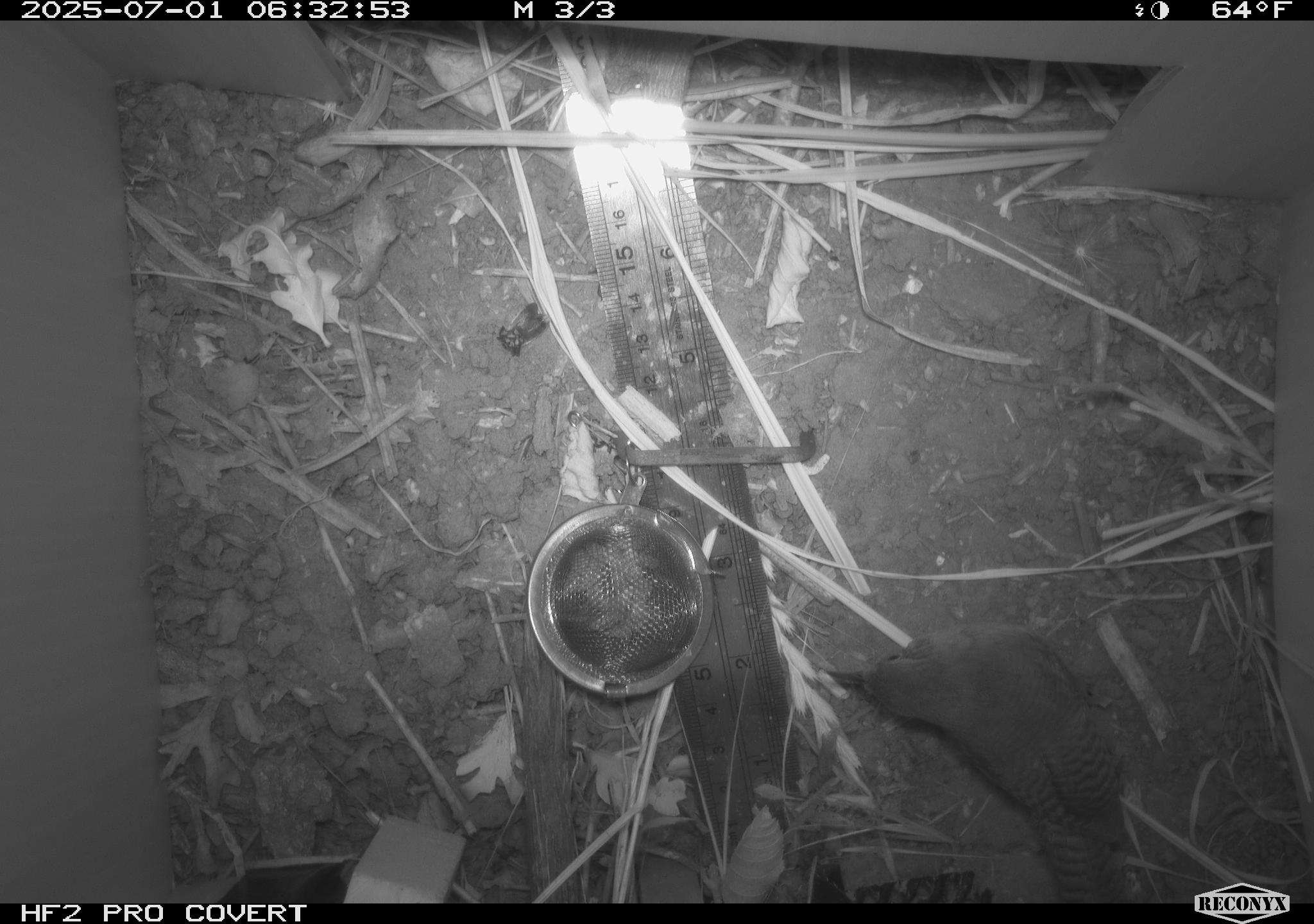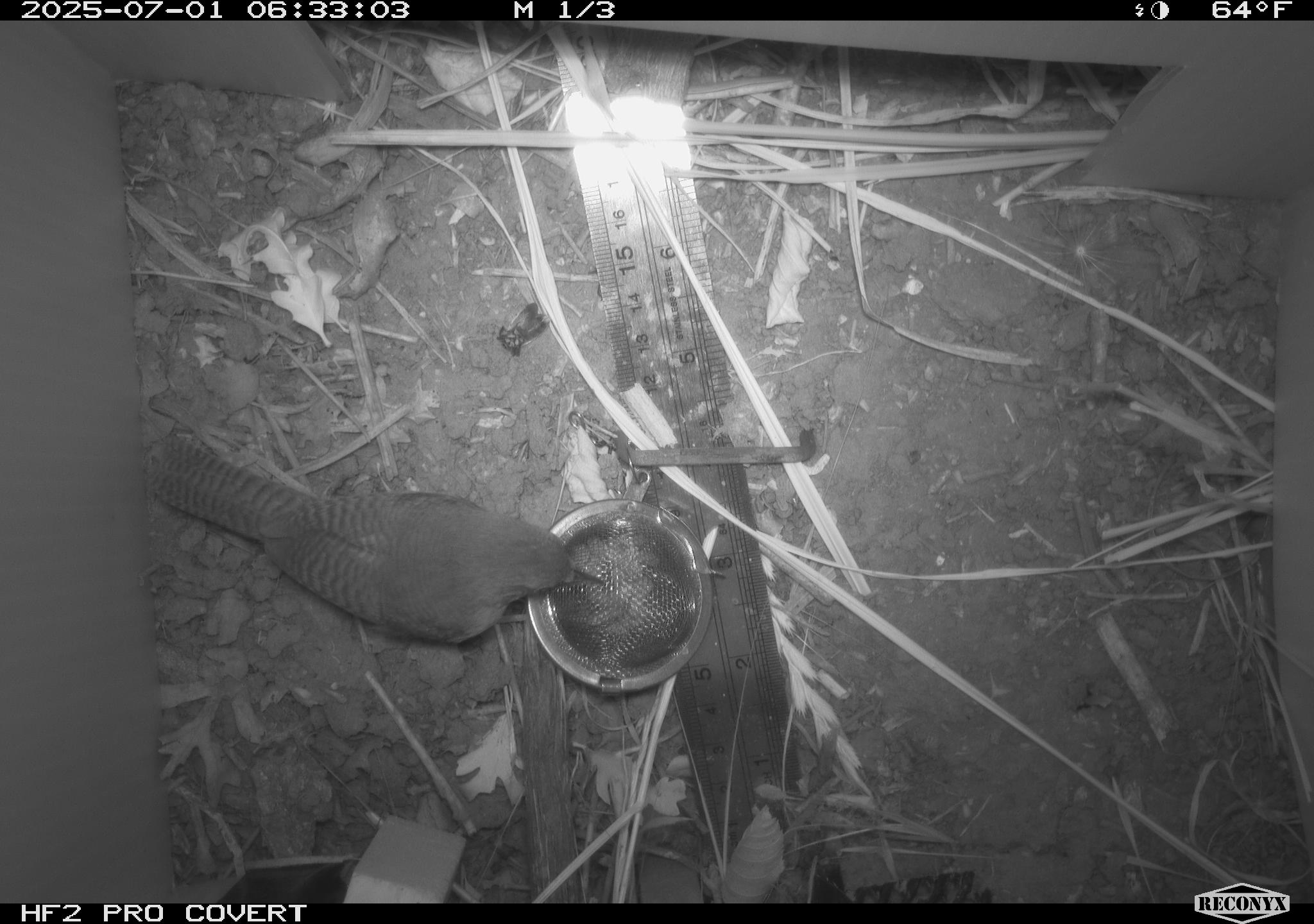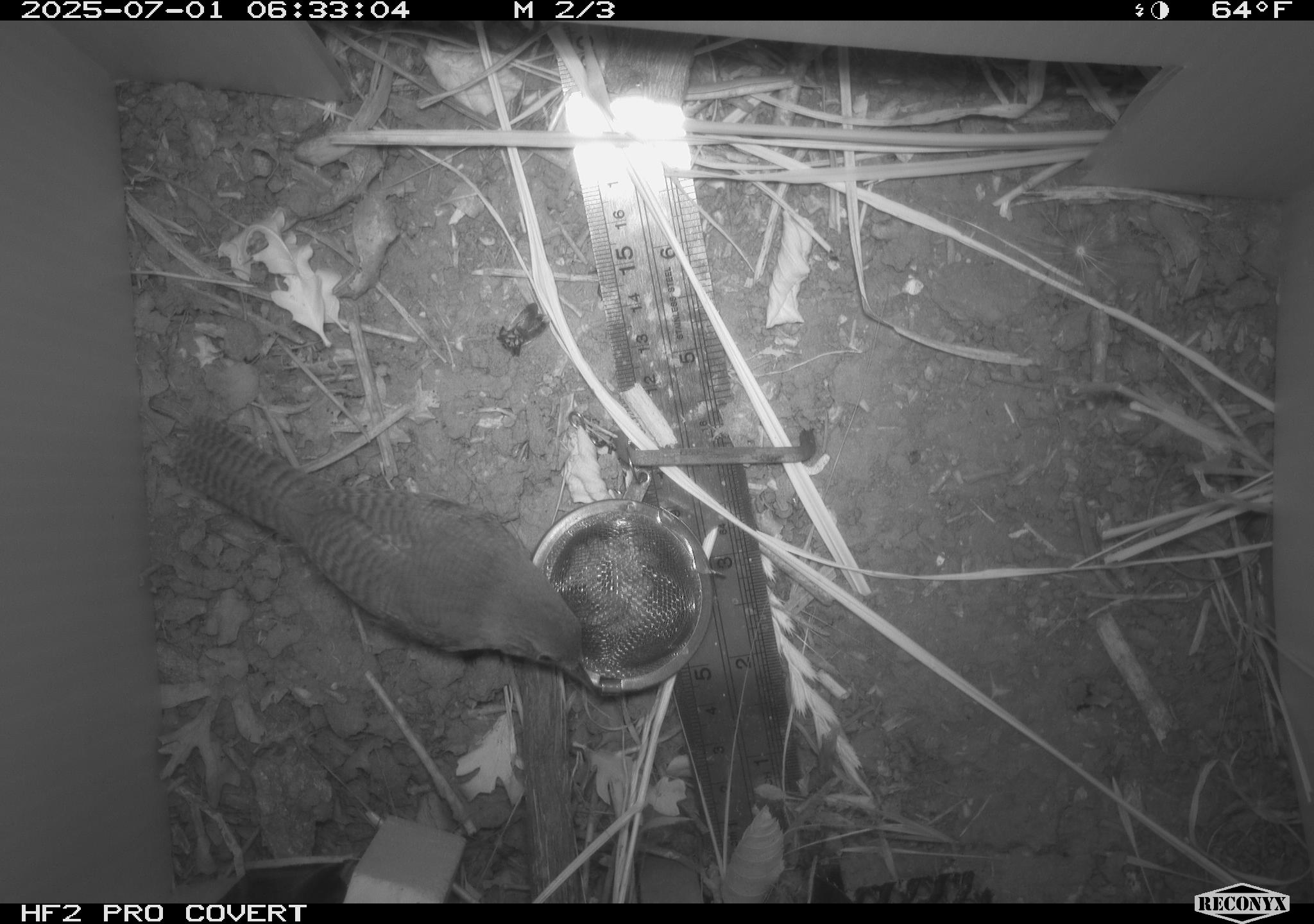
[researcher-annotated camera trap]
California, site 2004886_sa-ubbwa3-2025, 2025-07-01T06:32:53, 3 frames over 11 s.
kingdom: Animalia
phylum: Chordata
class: Aves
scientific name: Aves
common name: bird